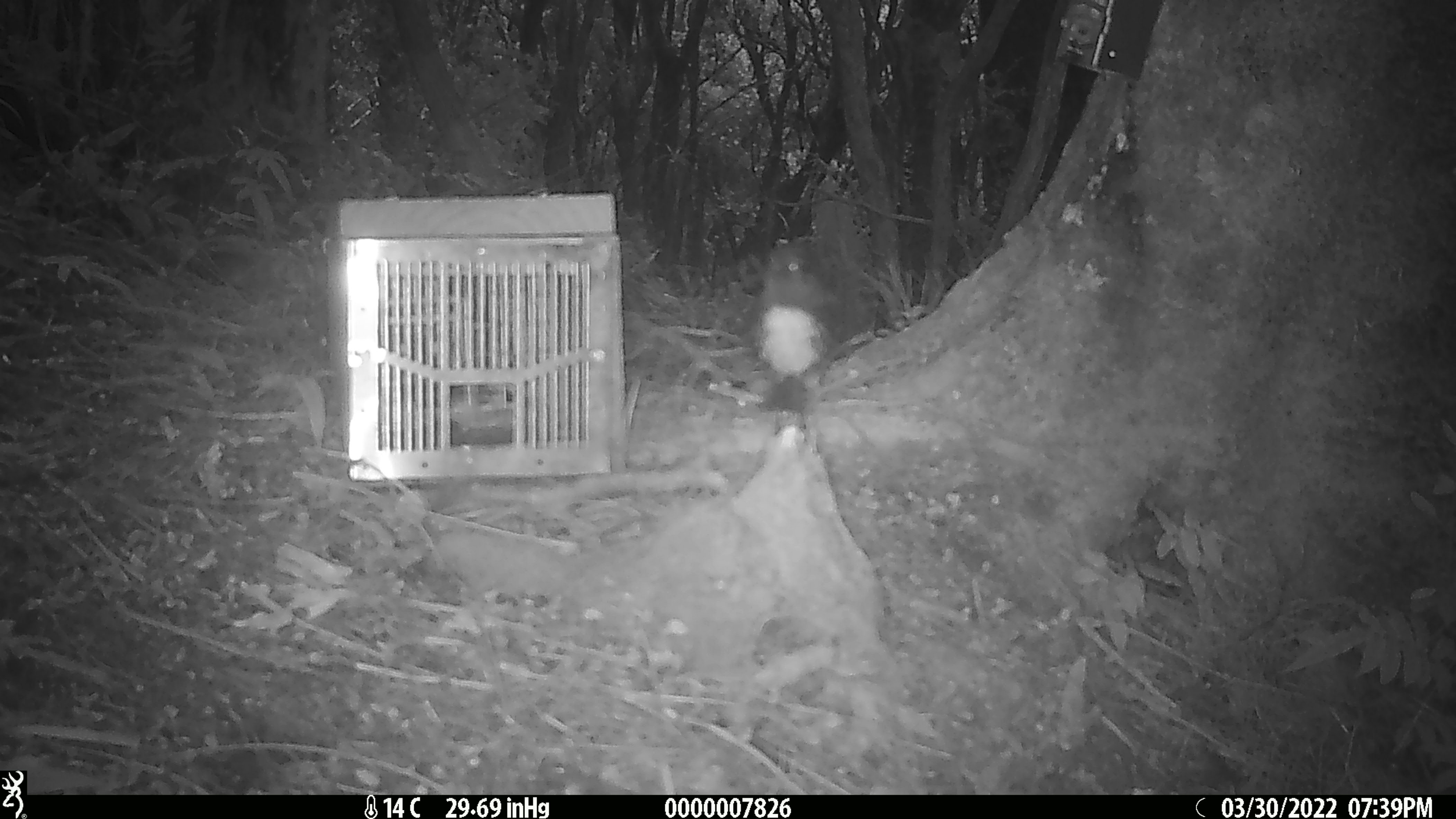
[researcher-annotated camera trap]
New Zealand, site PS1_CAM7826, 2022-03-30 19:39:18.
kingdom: Animalia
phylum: Chordata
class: Aves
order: Passeriformes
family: Petroicidae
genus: Petroica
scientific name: Petroica australis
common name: new zealand robin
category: robin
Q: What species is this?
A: Robin (new zealand robin) (Petroica australis).